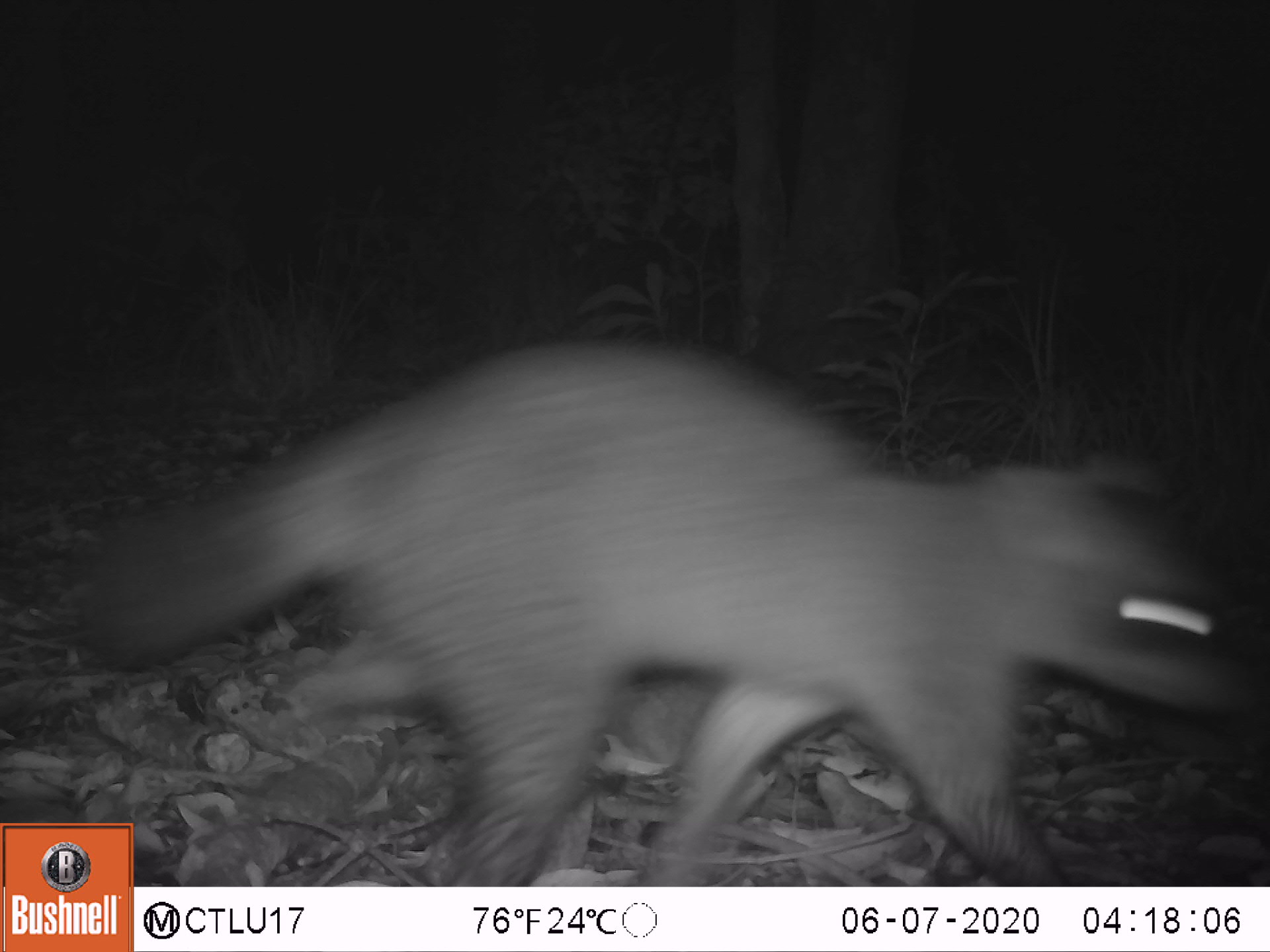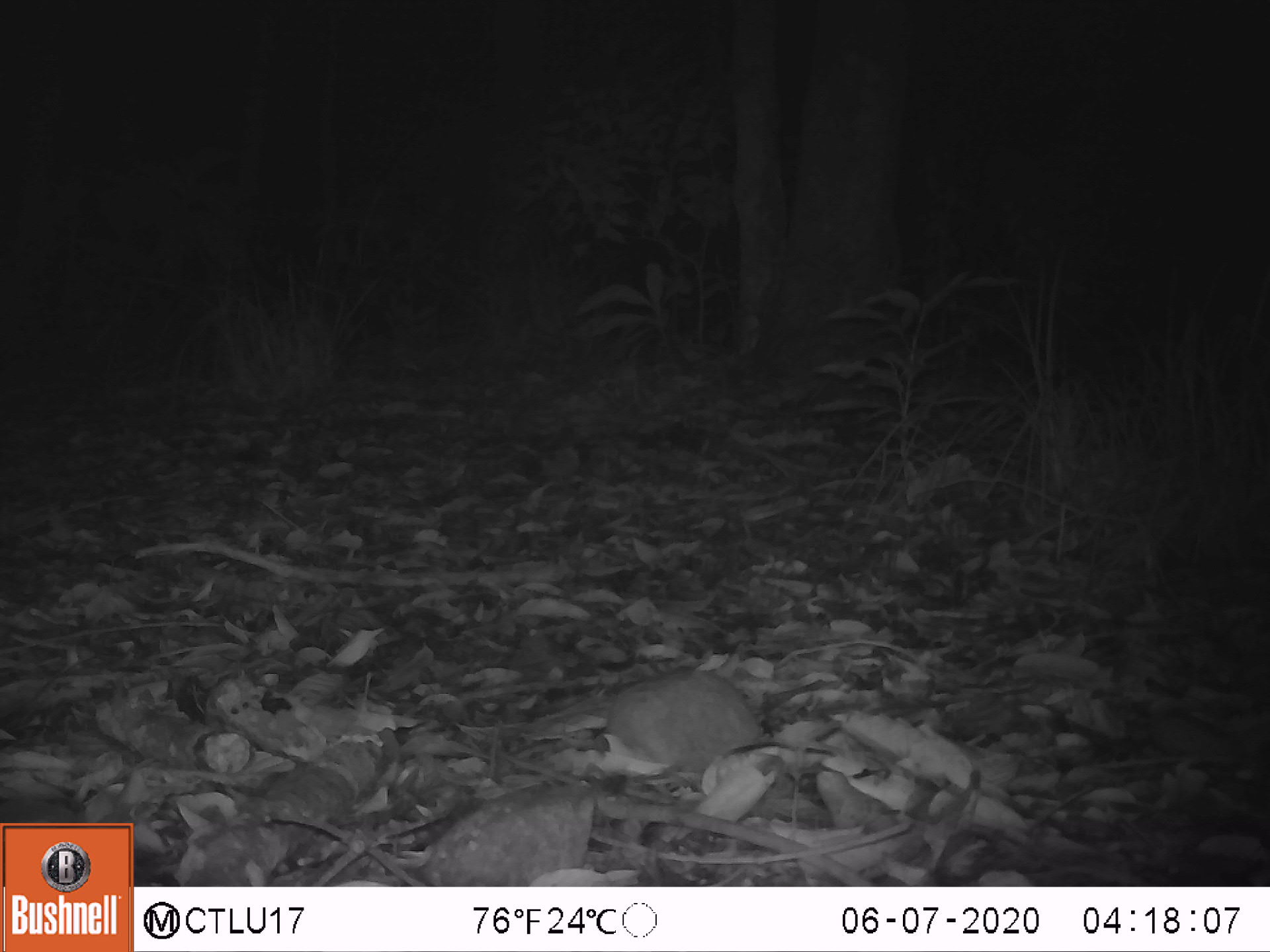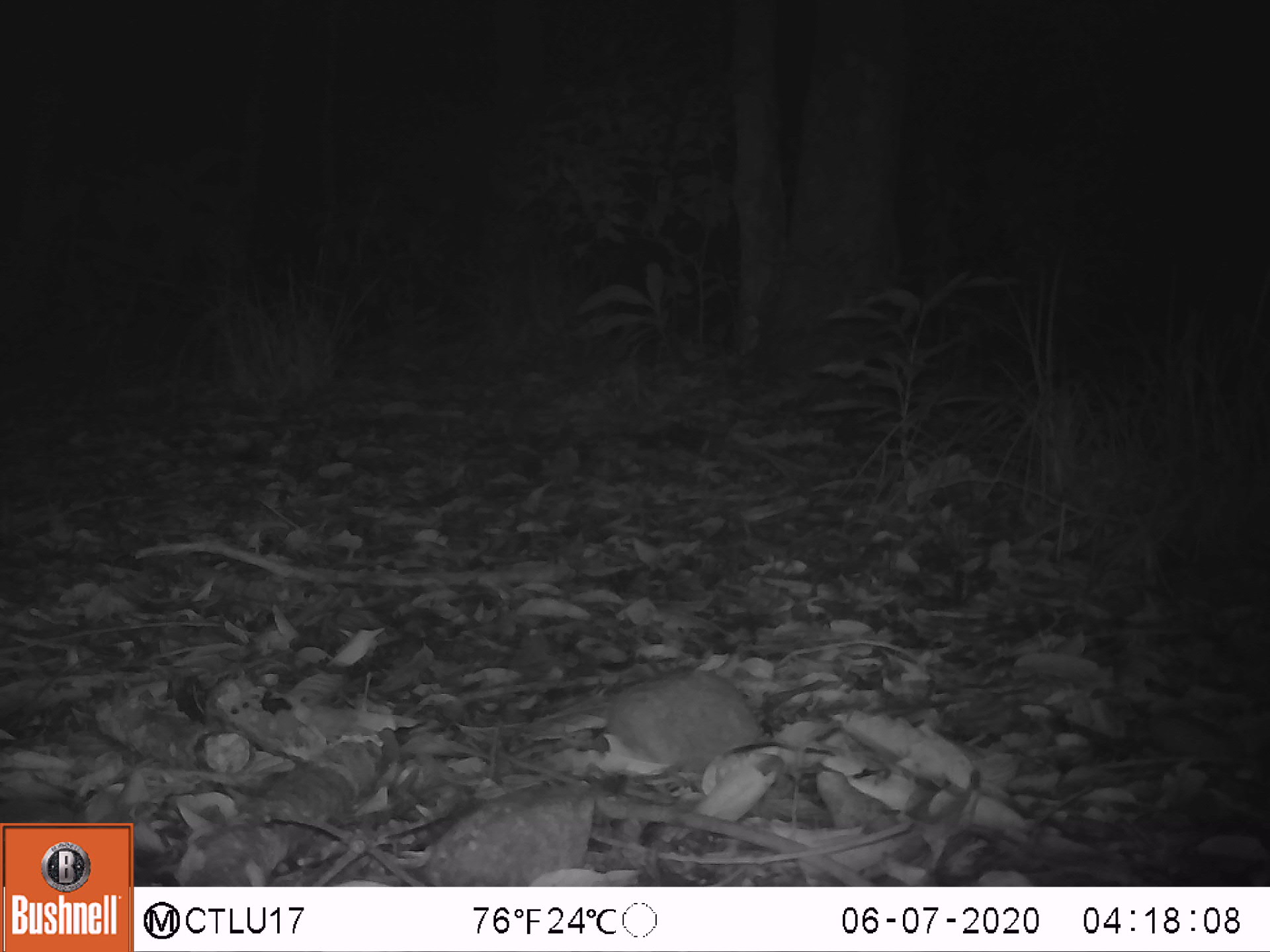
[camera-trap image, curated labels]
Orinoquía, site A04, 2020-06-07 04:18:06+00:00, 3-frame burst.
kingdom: Animalia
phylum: Chordata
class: Mammalia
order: Carnivora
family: Canidae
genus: Cerdocyon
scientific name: Cerdocyon thous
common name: crab-eating fox